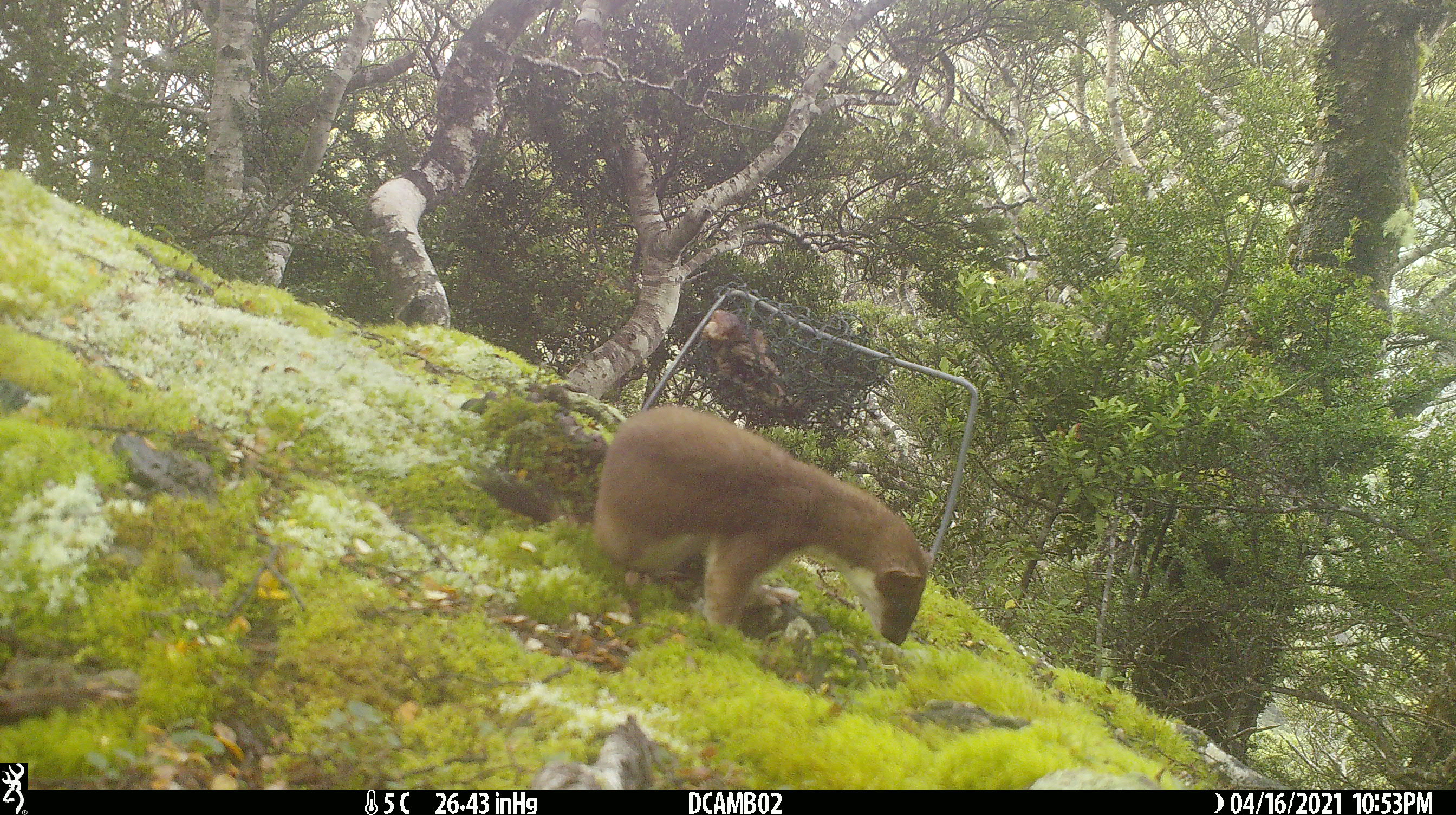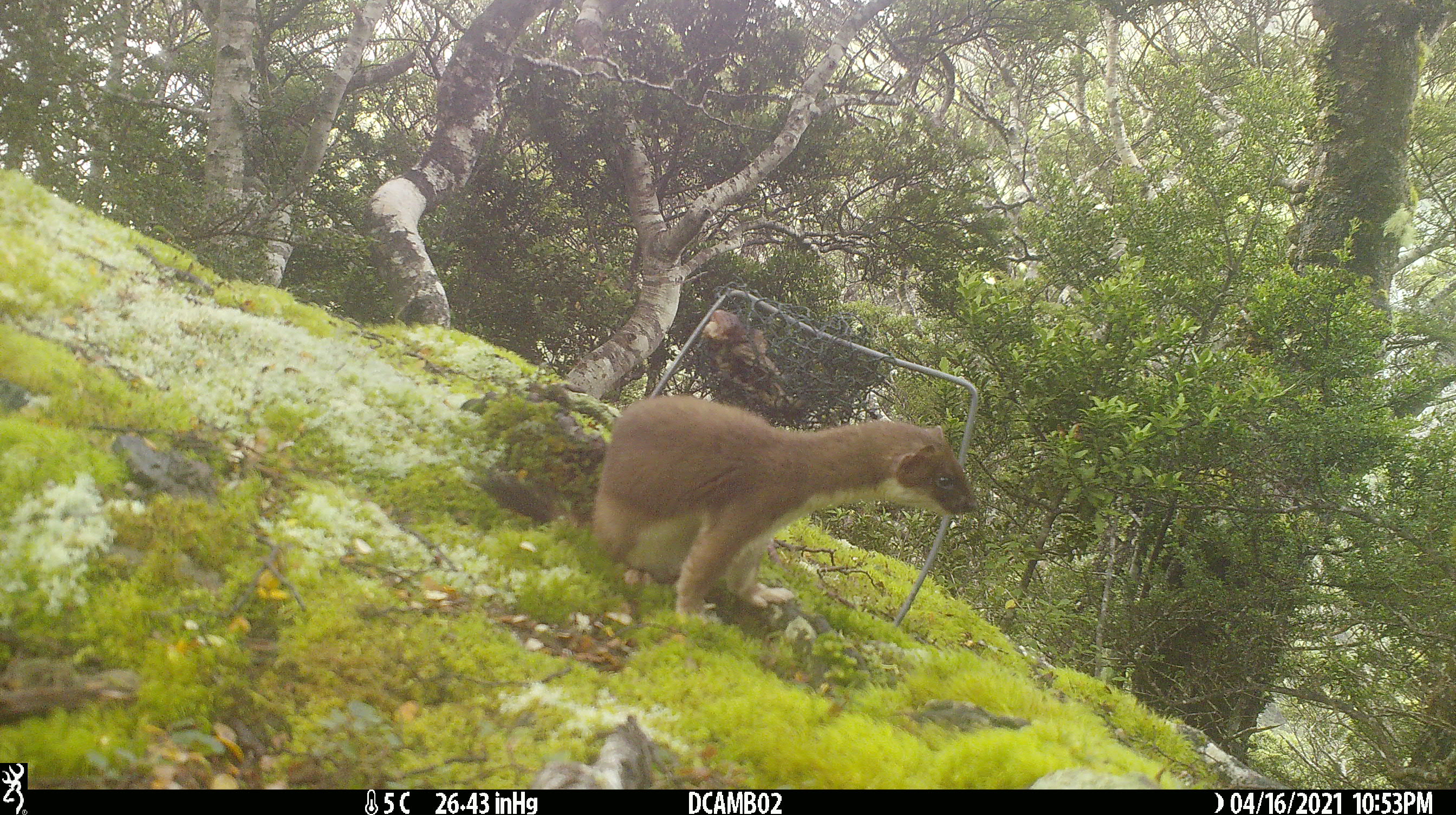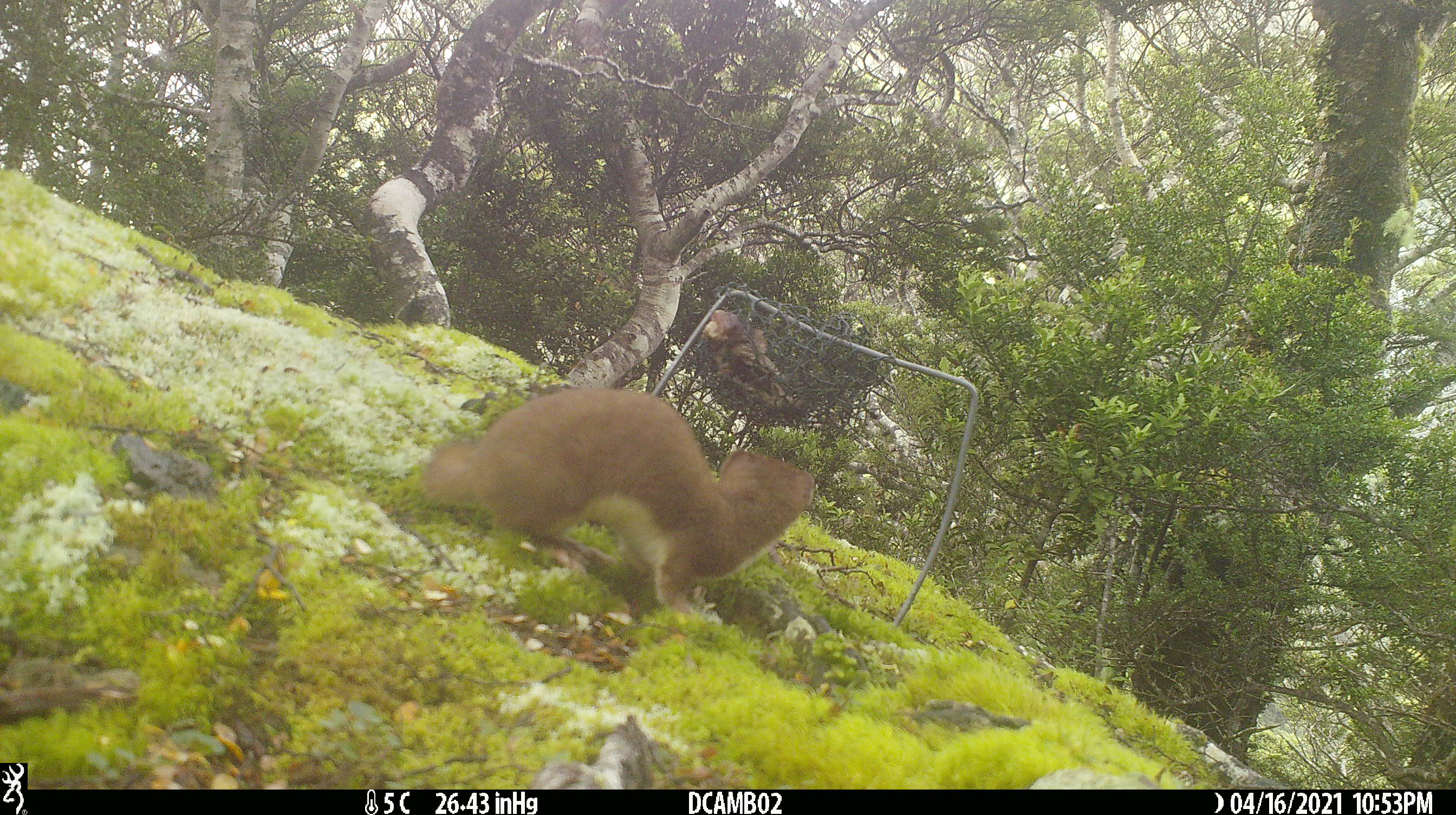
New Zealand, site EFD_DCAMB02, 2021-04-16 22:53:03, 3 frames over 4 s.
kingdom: Animalia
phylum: Chordata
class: Mammalia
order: Carnivora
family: Mustelidae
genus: Mustela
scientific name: Mustela erminea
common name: stoat